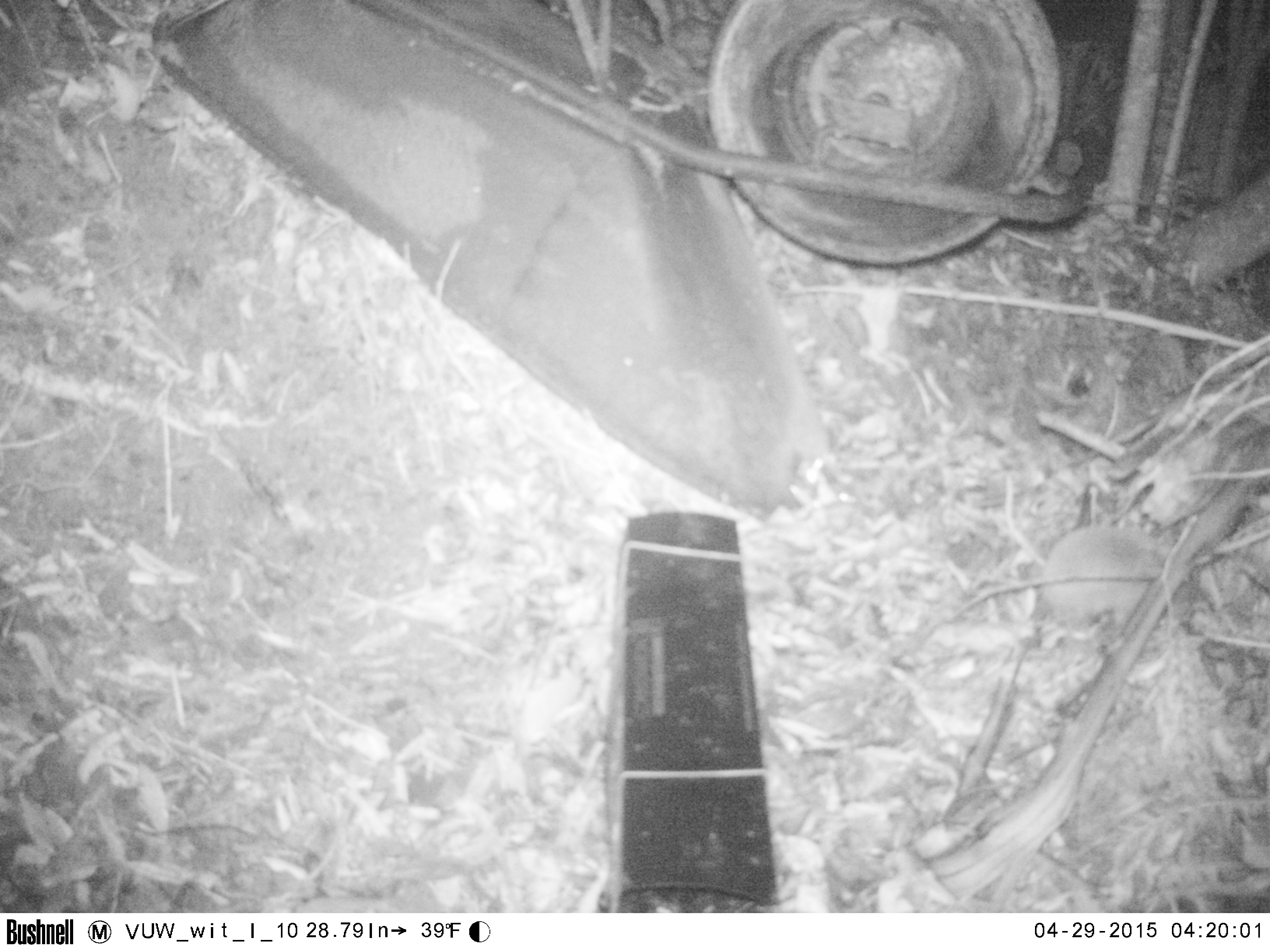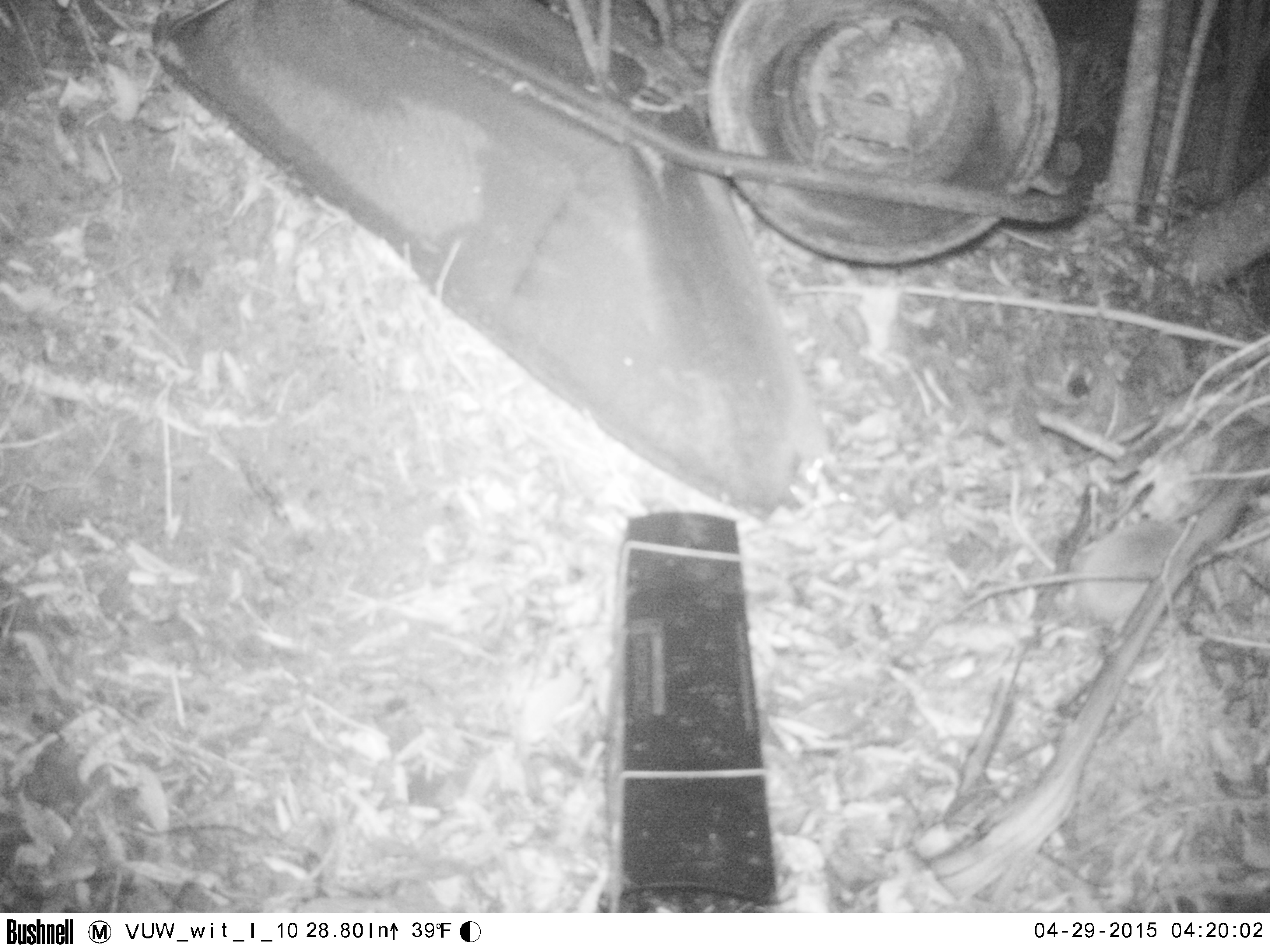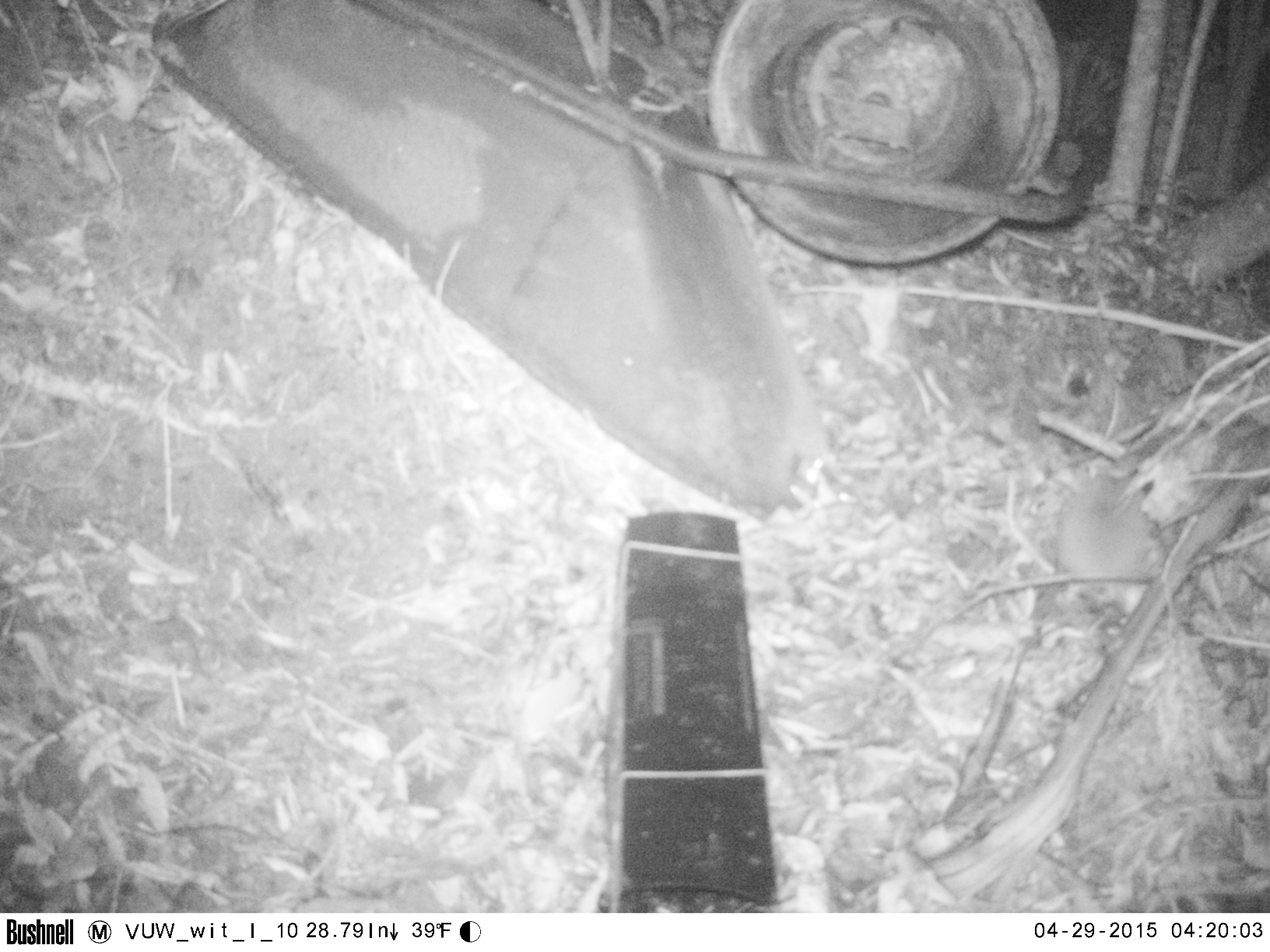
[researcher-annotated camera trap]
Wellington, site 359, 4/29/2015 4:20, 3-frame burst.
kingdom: Animalia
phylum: Chordata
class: Mammalia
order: Eulipotyphla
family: Erinaceidae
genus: Erinaceus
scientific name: Erinaceus europaeus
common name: hedgehog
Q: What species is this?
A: Hedgehog (Erinaceus europaeus).